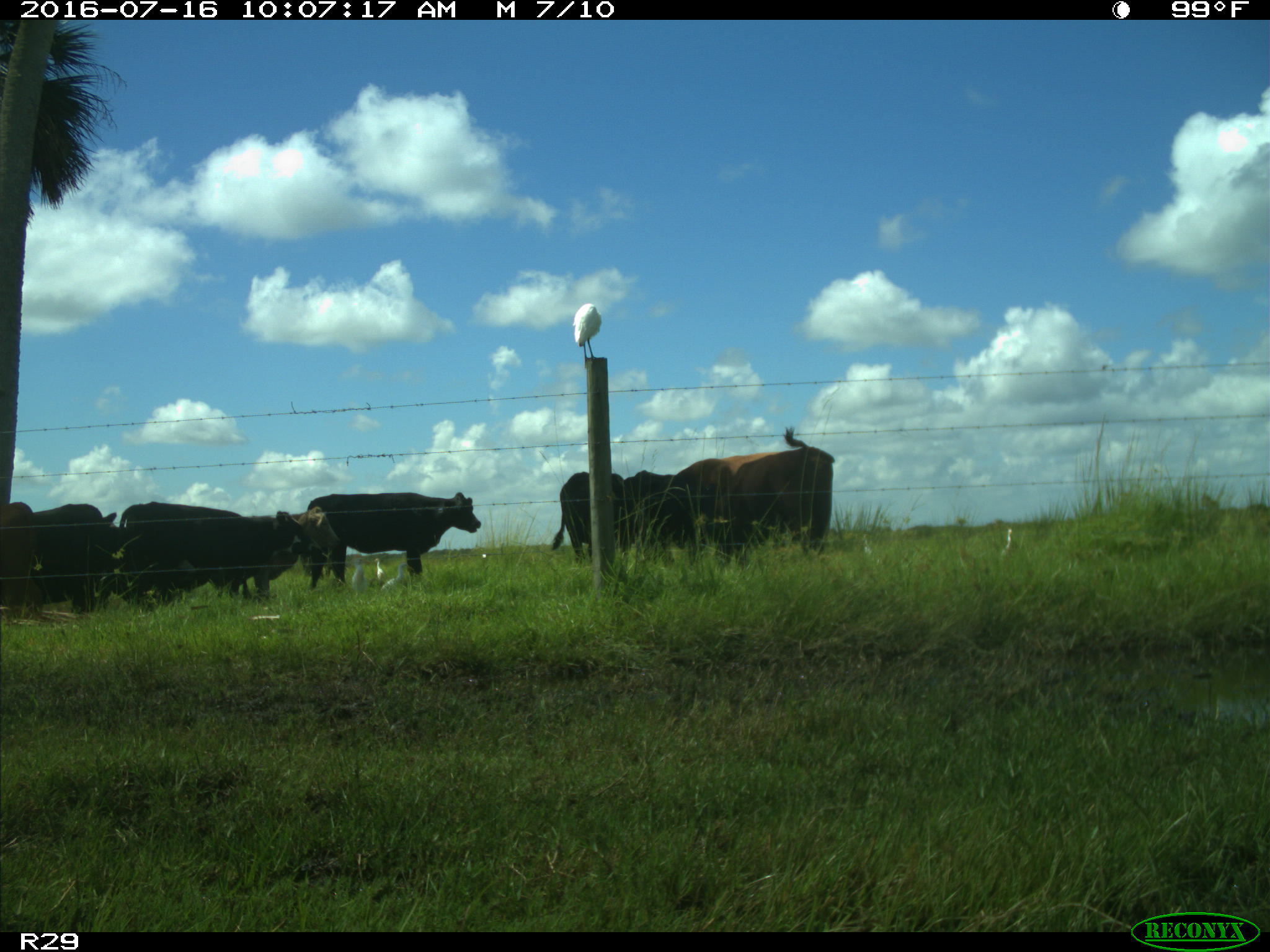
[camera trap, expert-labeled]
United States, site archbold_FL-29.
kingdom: Animalia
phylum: Chordata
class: Mammalia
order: Artiodactyla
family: Bovidae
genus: Bos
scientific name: Bos taurus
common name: domestic cow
Bos taurus (domestic cow).